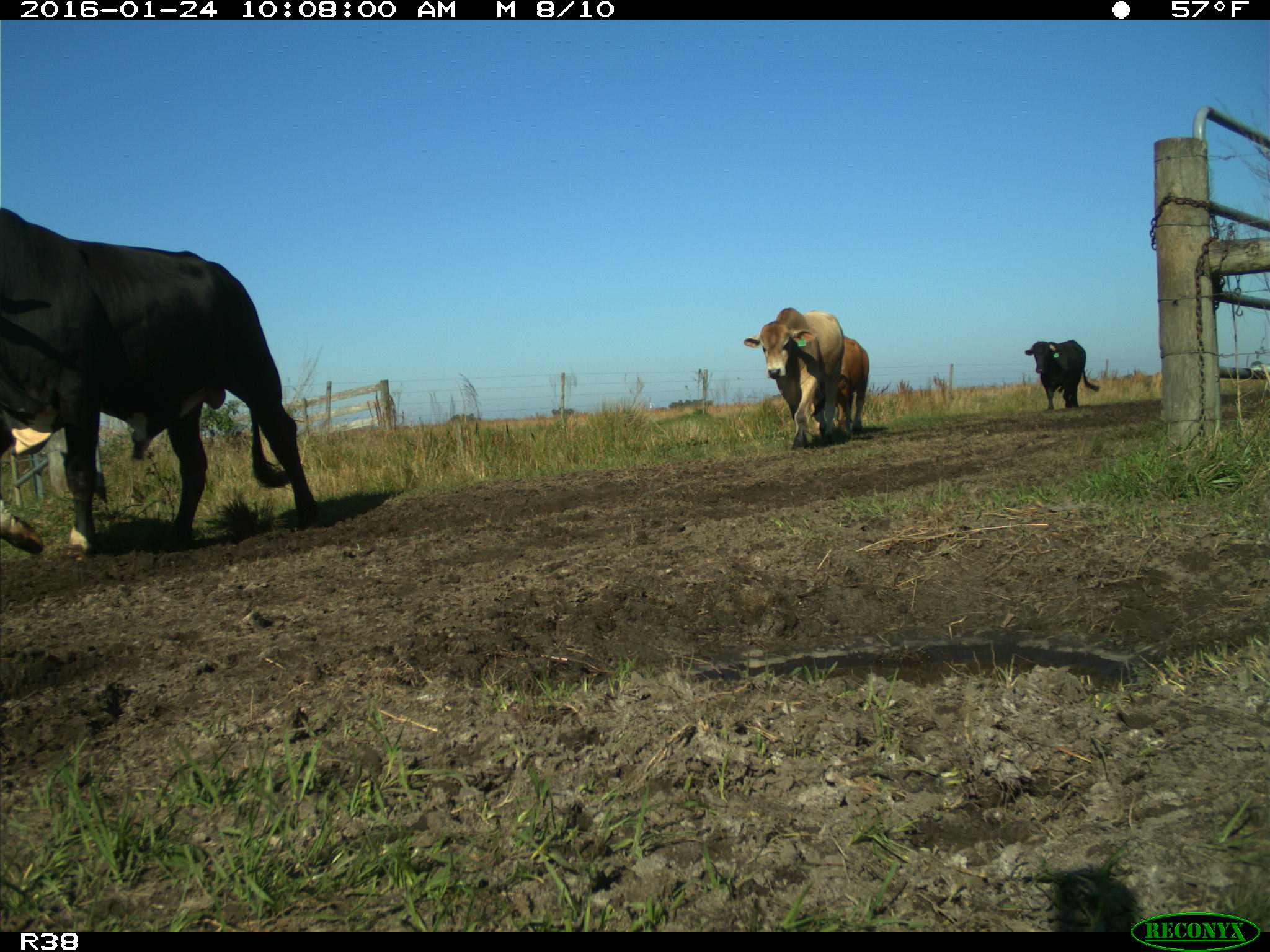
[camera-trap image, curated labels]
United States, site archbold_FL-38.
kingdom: Animalia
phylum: Chordata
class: Mammalia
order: Artiodactyla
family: Bovidae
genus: Bos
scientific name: Bos taurus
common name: domestic cow